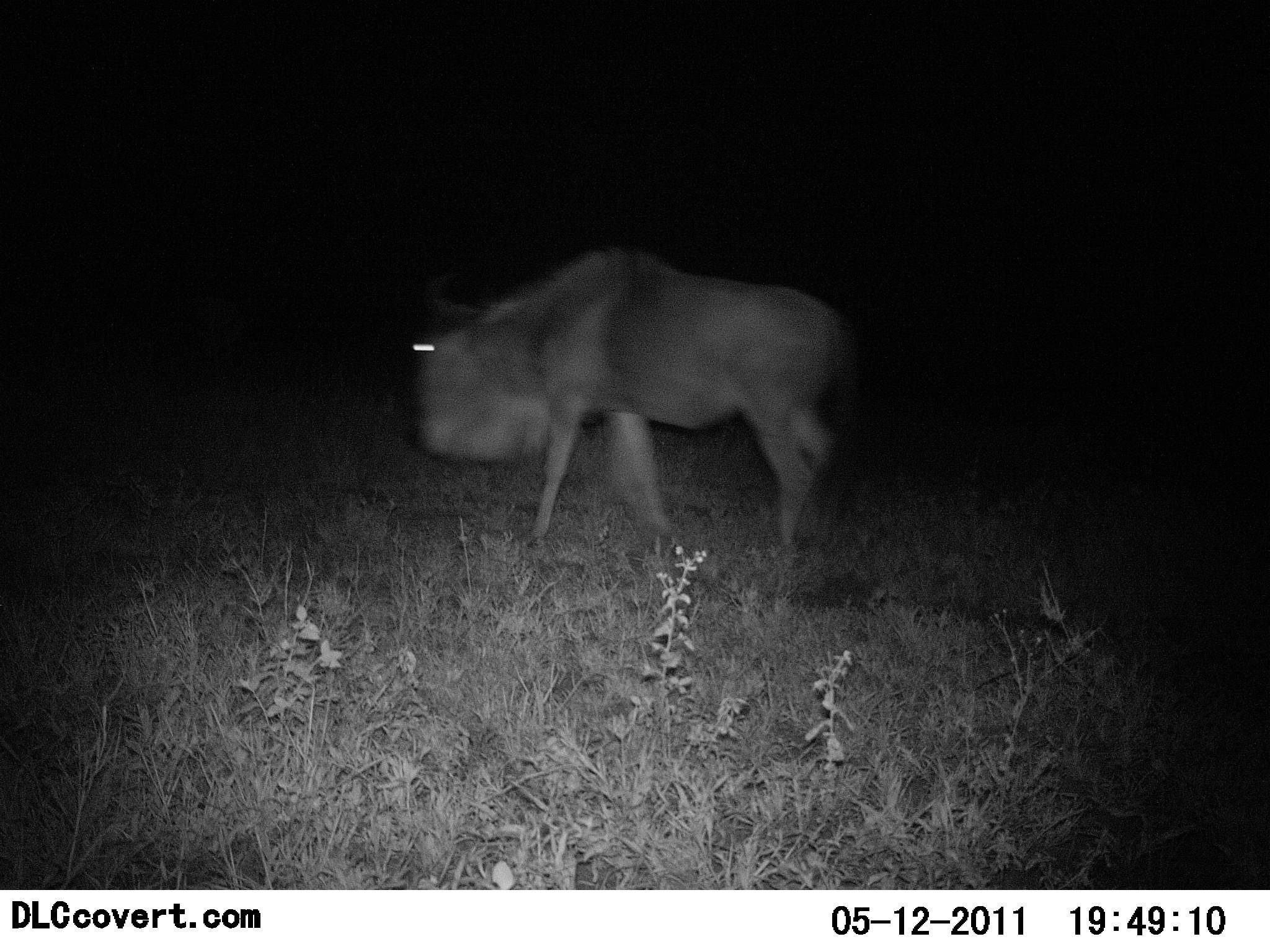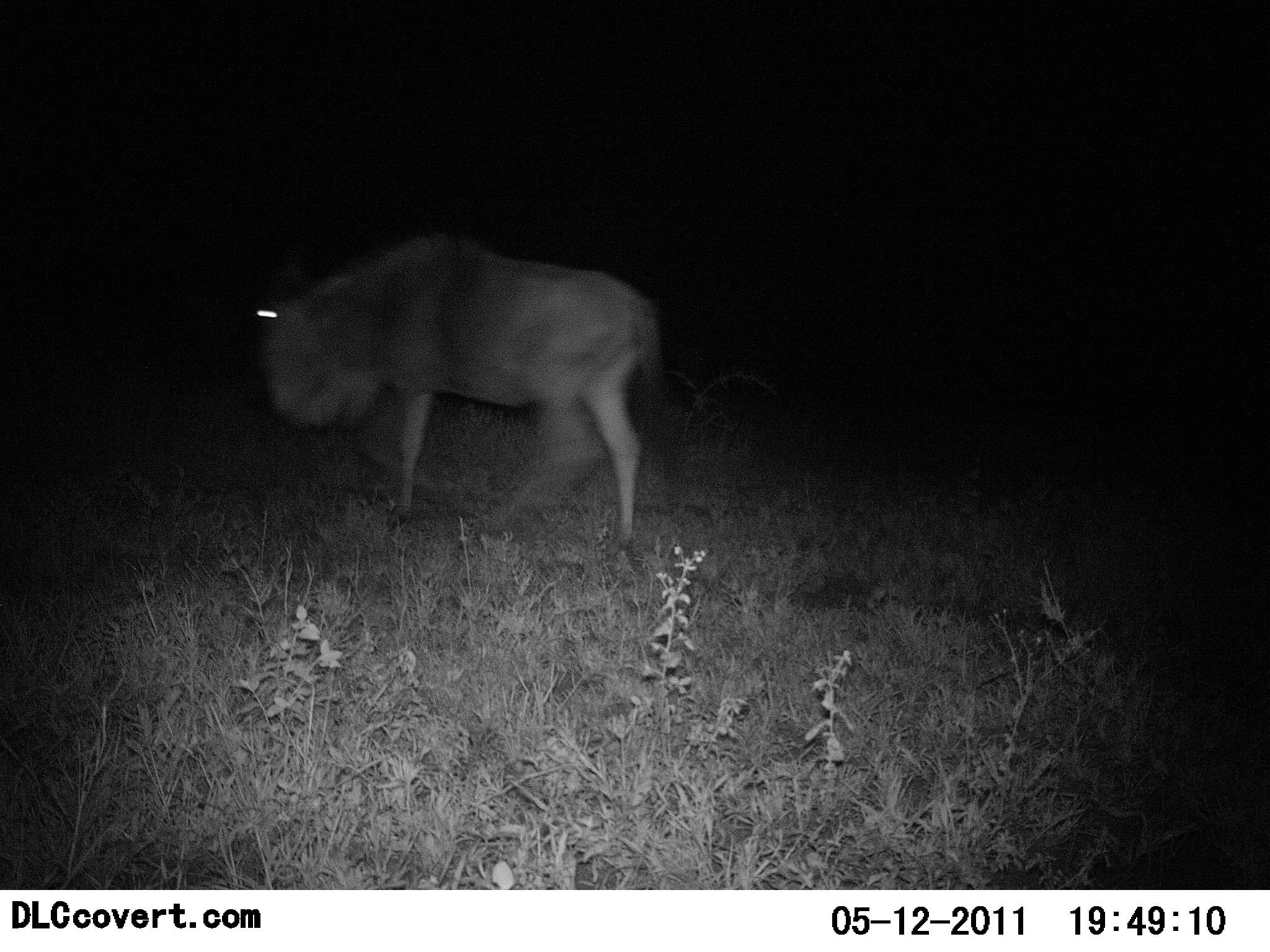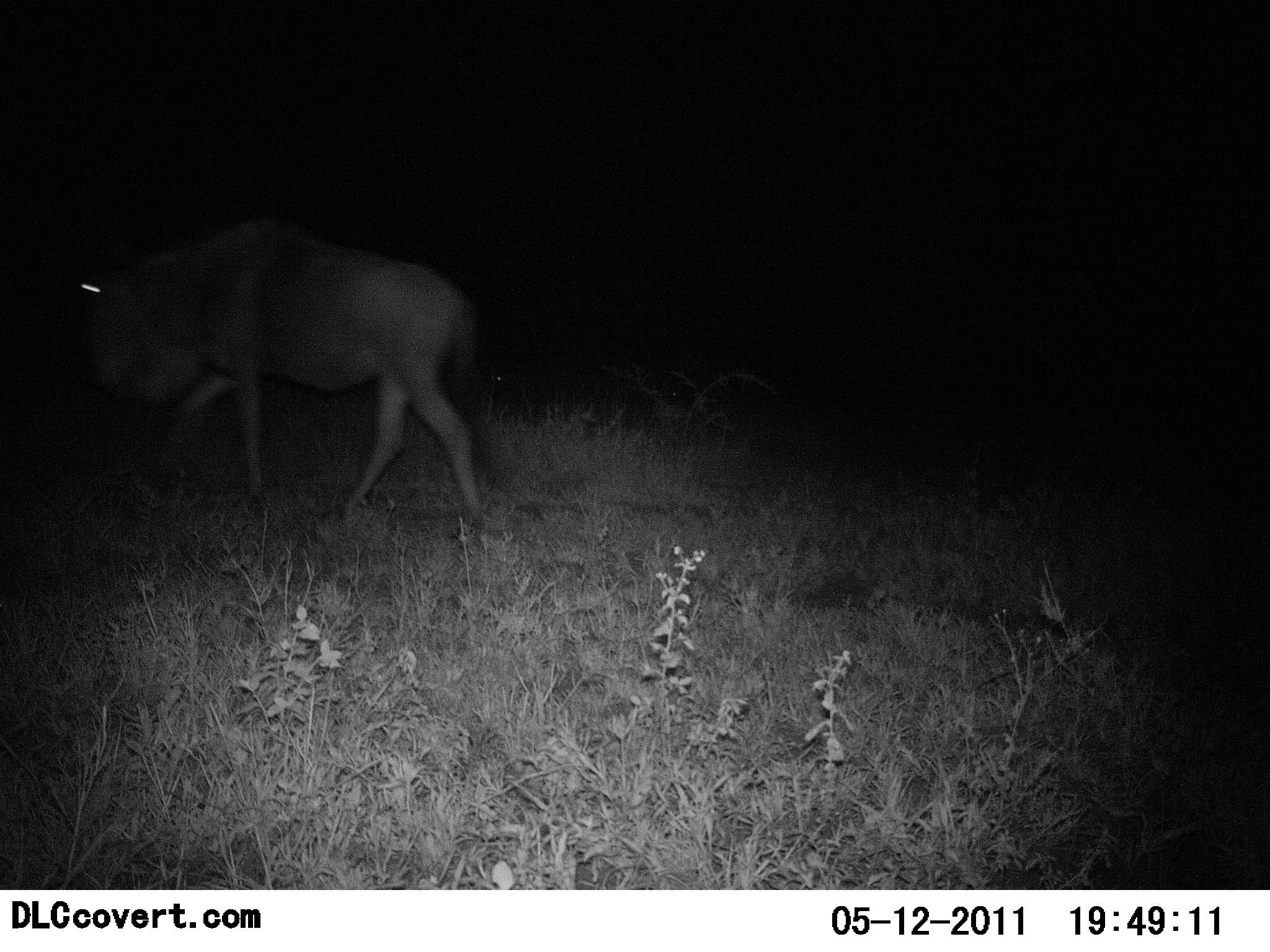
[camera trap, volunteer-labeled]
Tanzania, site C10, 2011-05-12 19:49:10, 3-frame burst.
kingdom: Animalia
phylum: Chordata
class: Mammalia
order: Artiodactyla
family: Bovidae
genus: Connochaetes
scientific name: Connochaetes taurinus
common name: blue wildebeest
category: wildebeest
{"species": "wildebeest (blue wildebeest) (Connochaetes taurinus)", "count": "1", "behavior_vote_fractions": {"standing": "9%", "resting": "0%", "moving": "100%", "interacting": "0%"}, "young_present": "0%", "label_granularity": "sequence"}